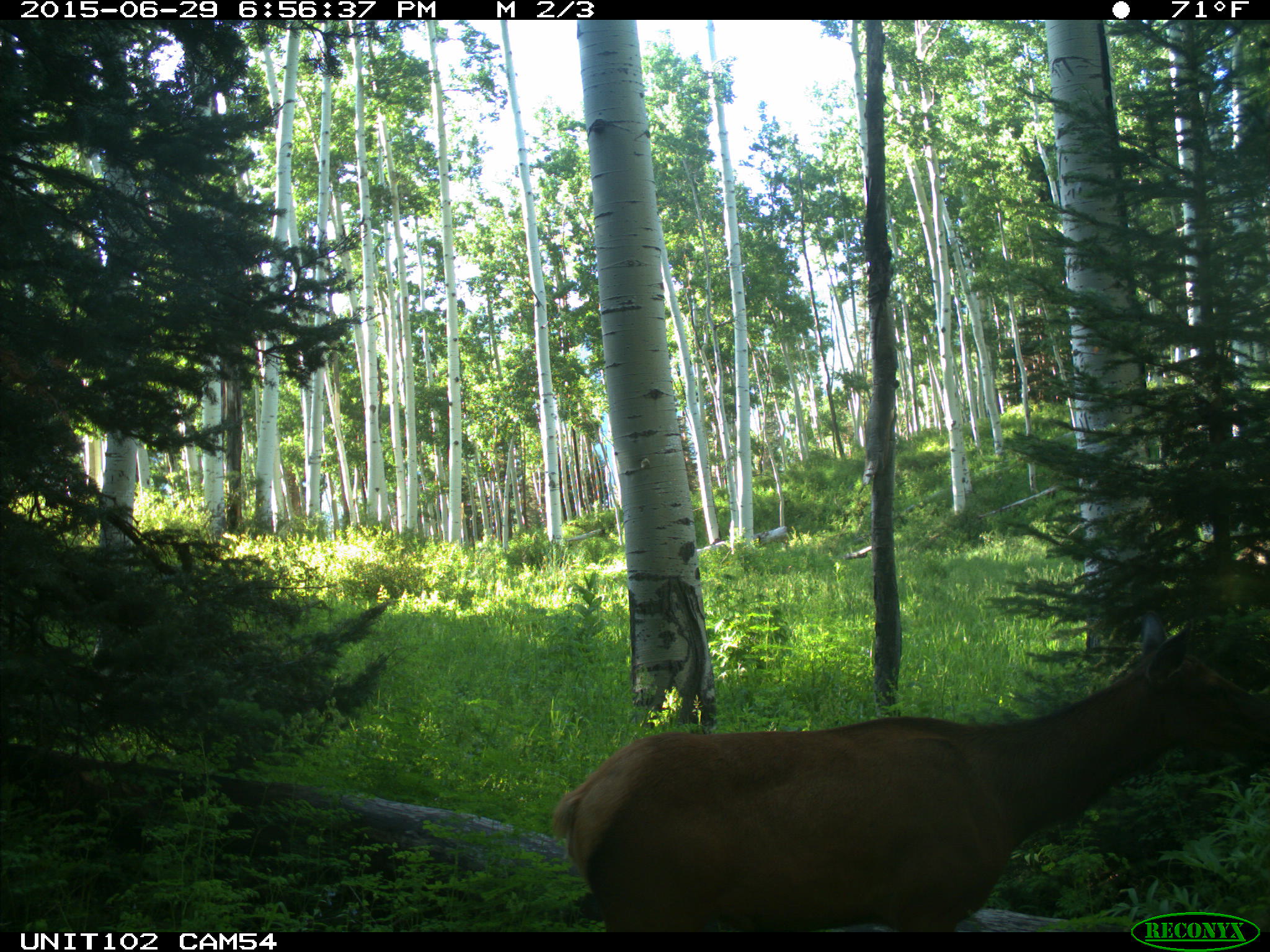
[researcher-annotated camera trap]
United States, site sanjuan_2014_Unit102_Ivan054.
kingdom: Animalia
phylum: Chordata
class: Mammalia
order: Artiodactyla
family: Cervidae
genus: Cervus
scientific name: Cervus elaphus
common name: red deer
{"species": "Cervus elaphus (red deer)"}